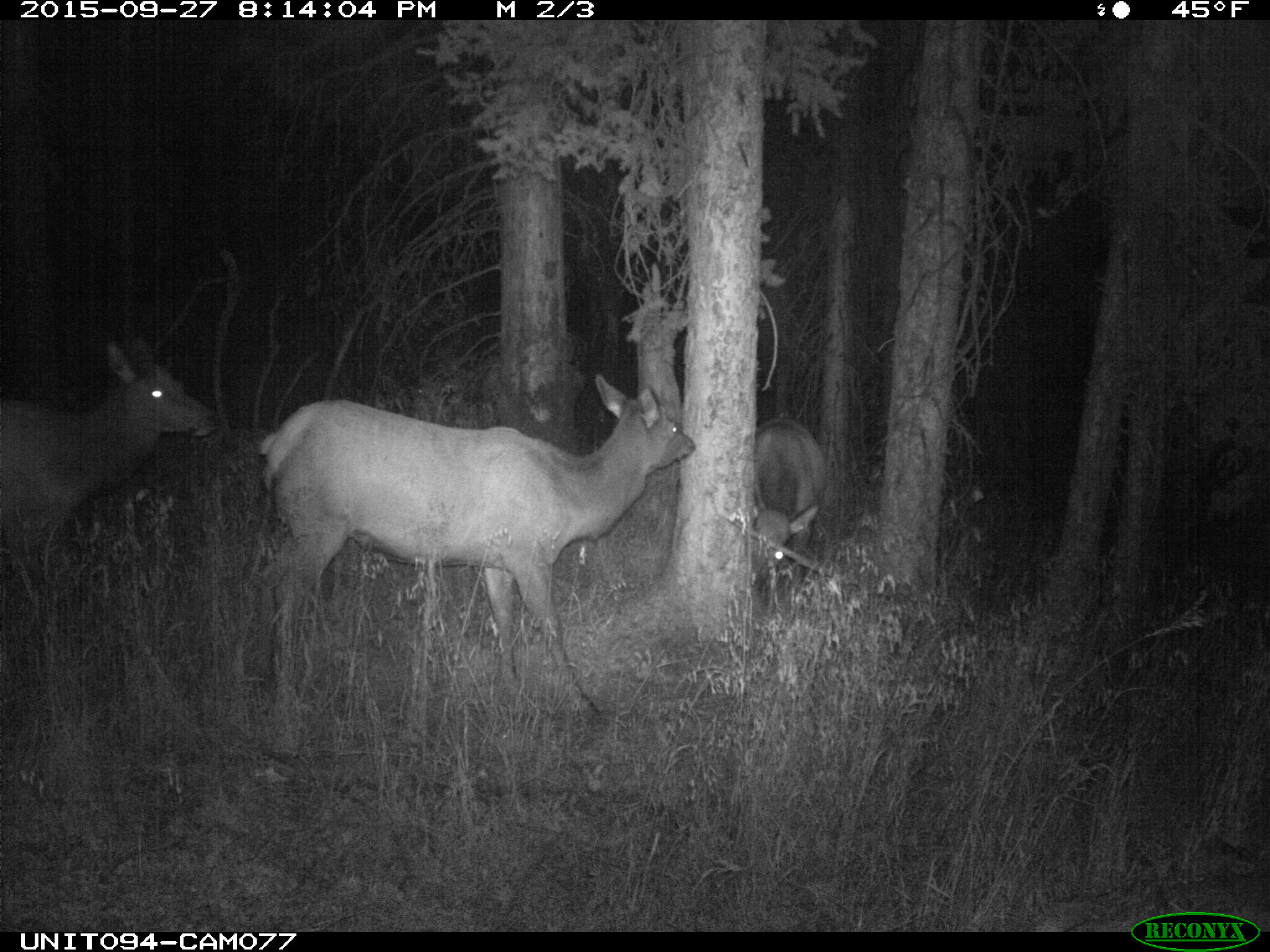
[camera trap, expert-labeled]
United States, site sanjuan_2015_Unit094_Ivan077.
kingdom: Animalia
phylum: Chordata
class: Mammalia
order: Artiodactyla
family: Cervidae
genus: Cervus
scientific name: Cervus elaphus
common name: red deer